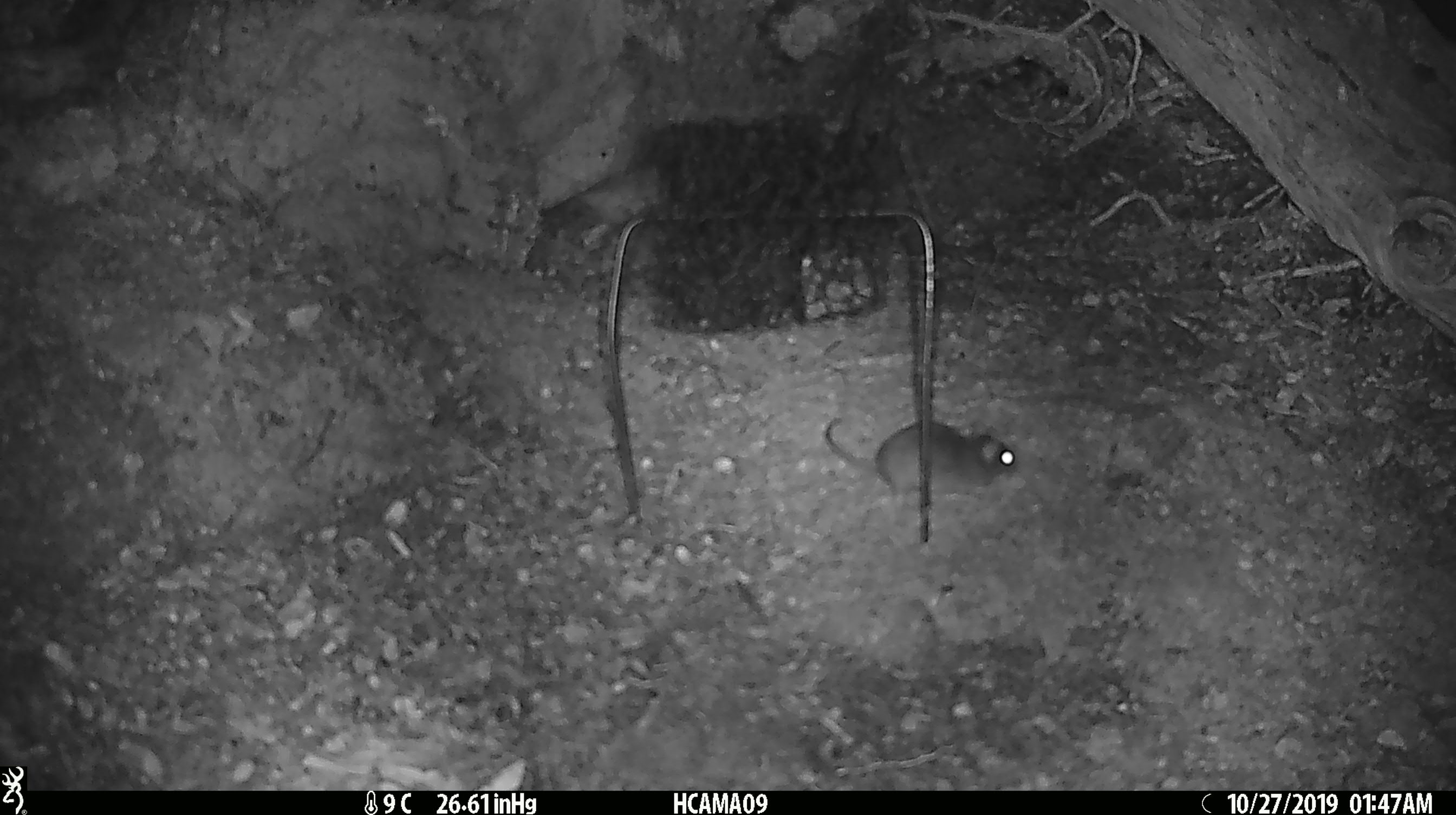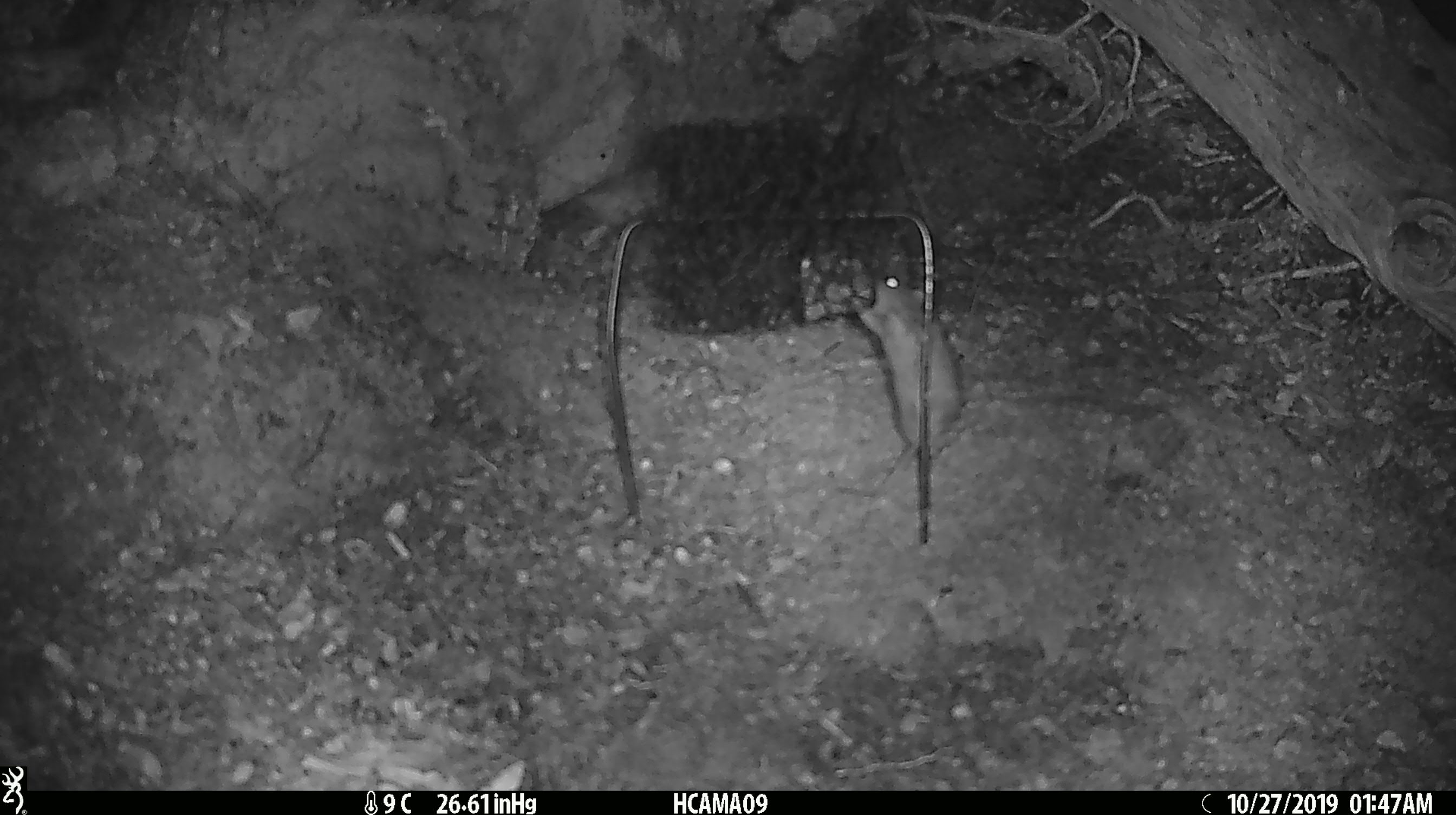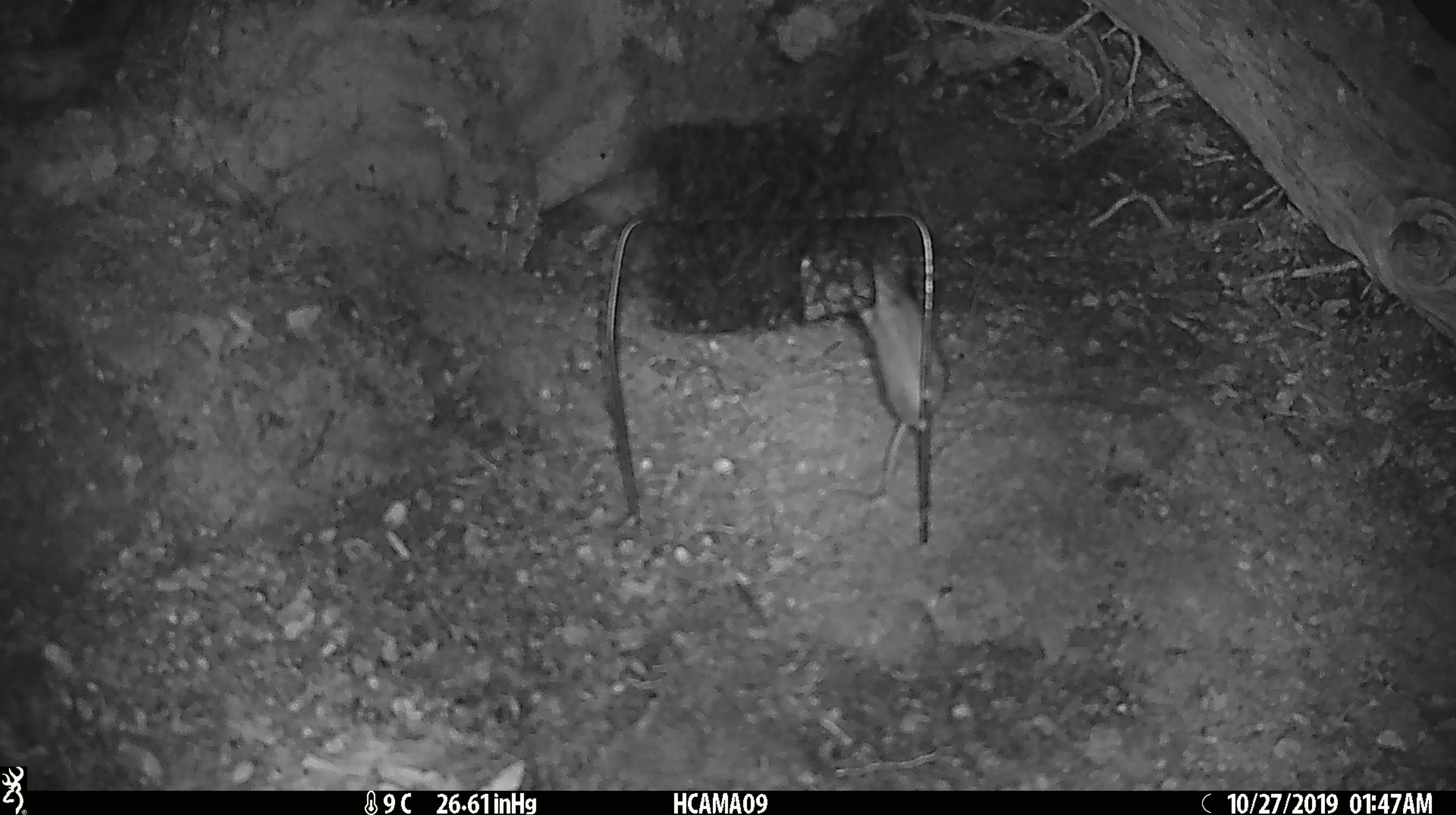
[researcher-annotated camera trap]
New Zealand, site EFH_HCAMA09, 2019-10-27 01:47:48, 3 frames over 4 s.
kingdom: Animalia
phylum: Chordata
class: Mammalia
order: Rodentia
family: Muridae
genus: Mus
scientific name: Mus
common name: mouse